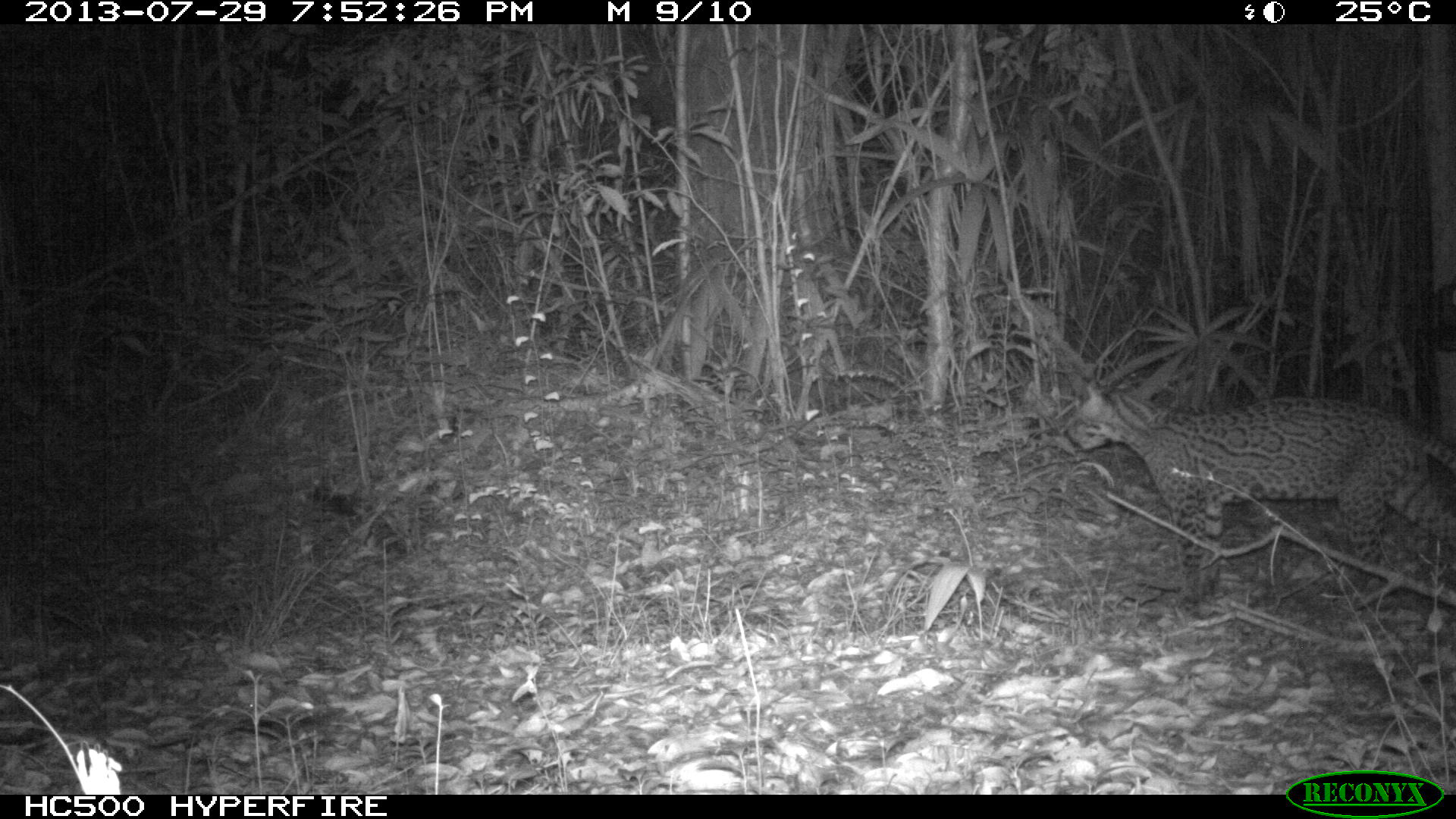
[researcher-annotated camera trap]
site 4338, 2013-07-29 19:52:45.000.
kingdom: Animalia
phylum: Chordata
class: Mammalia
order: Carnivora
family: Felidae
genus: Leopardus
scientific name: Leopardus pardalis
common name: ocelot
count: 1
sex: female